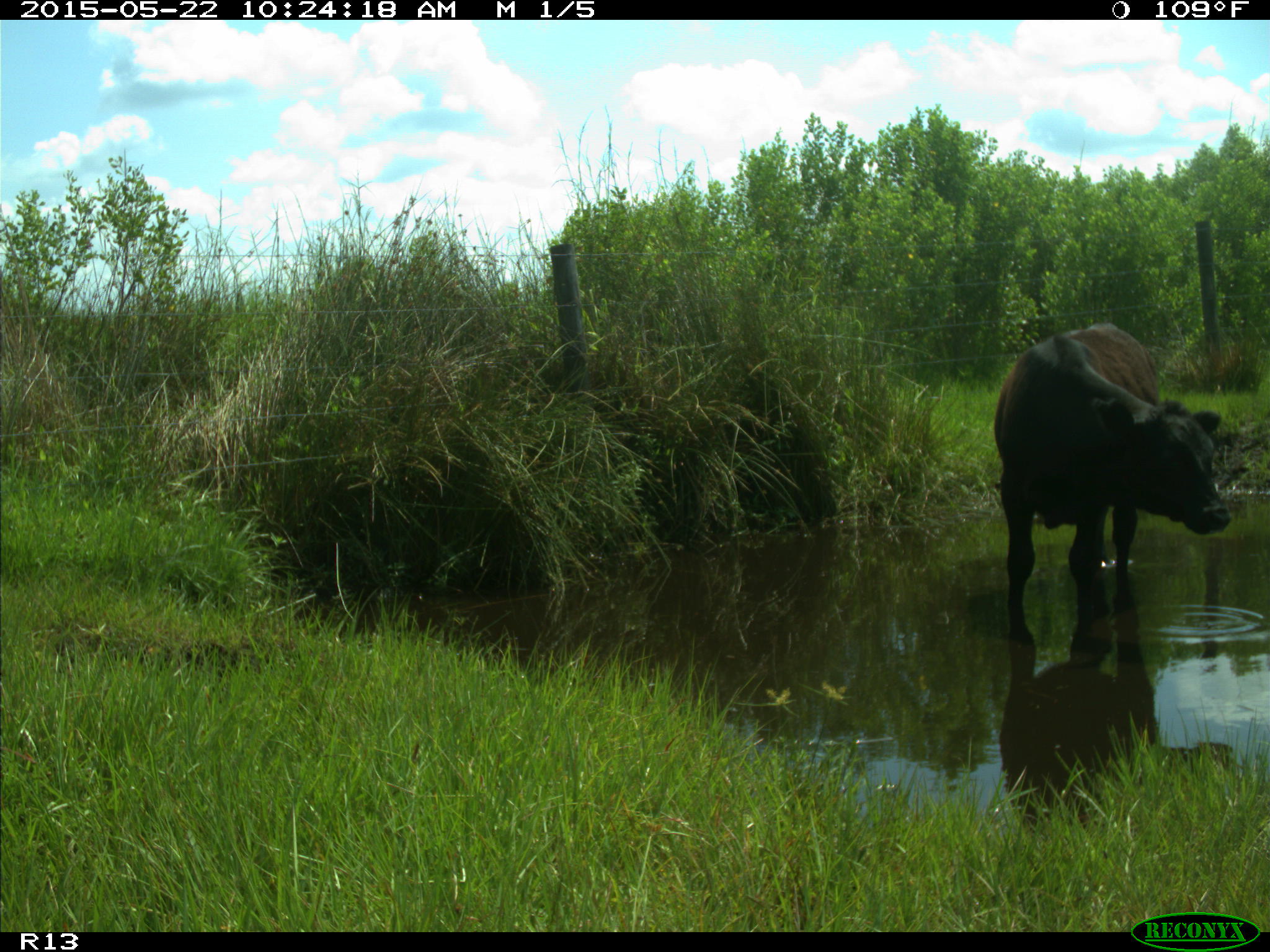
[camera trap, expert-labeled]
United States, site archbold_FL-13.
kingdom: Animalia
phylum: Chordata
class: Mammalia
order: Artiodactyla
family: Bovidae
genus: Bos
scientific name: Bos taurus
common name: domestic cow